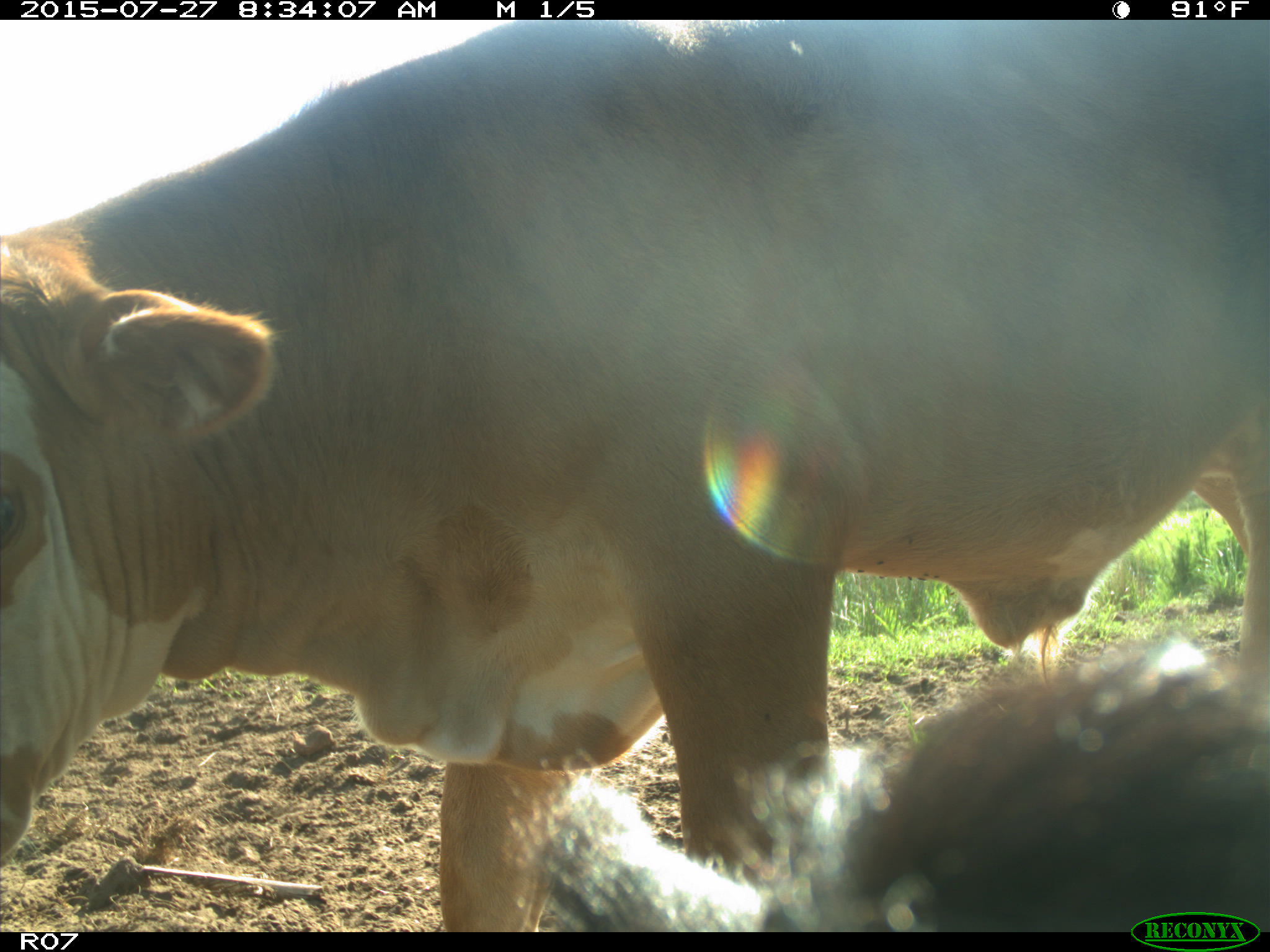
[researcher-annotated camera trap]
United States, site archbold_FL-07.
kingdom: Animalia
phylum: Chordata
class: Mammalia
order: Artiodactyla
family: Bovidae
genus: Bos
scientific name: Bos taurus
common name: domestic cow